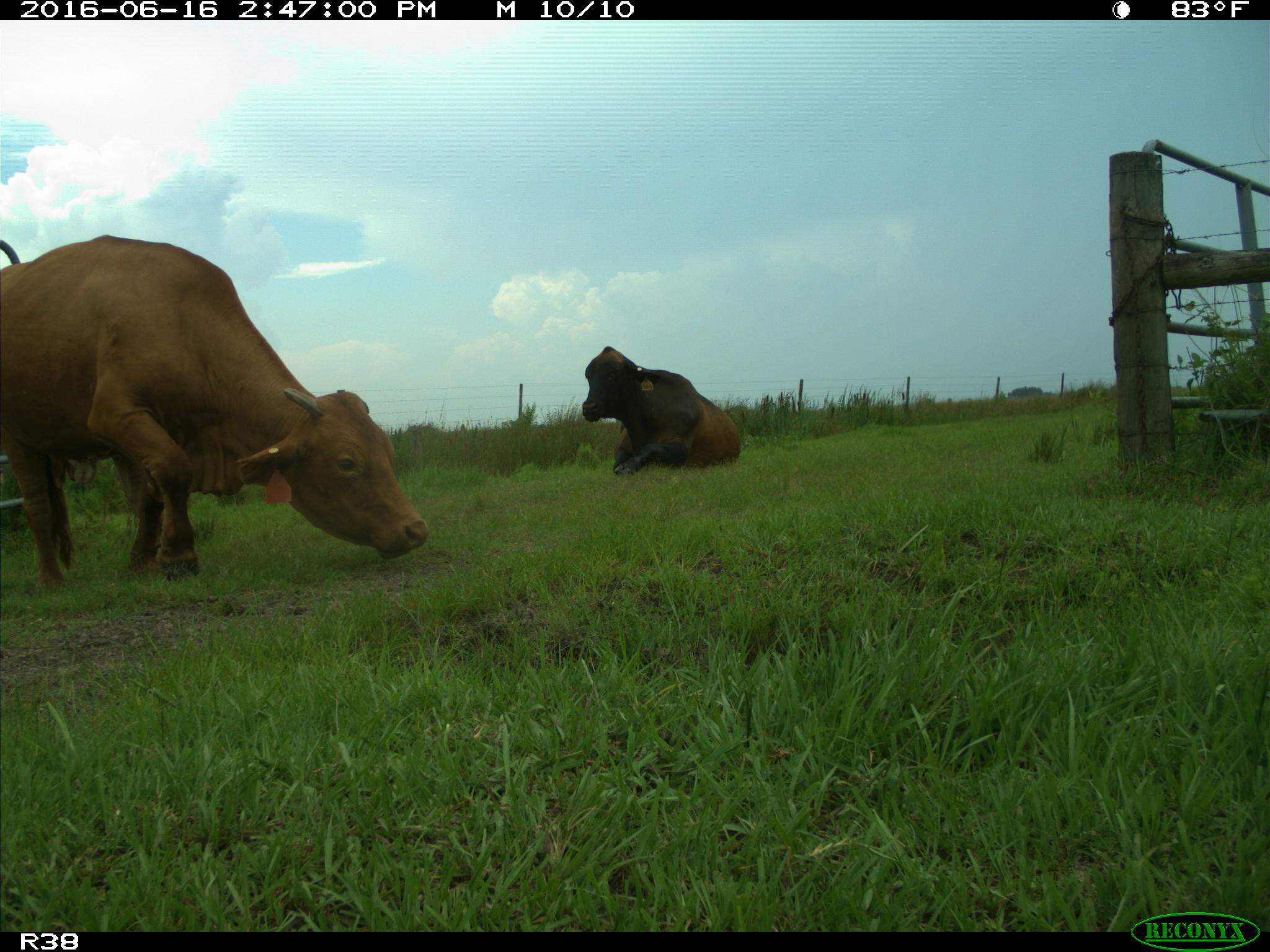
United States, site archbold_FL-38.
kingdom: Animalia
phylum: Chordata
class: Mammalia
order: Artiodactyla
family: Bovidae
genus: Bos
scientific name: Bos taurus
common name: domestic cow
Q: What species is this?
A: Bos taurus (domestic cow).